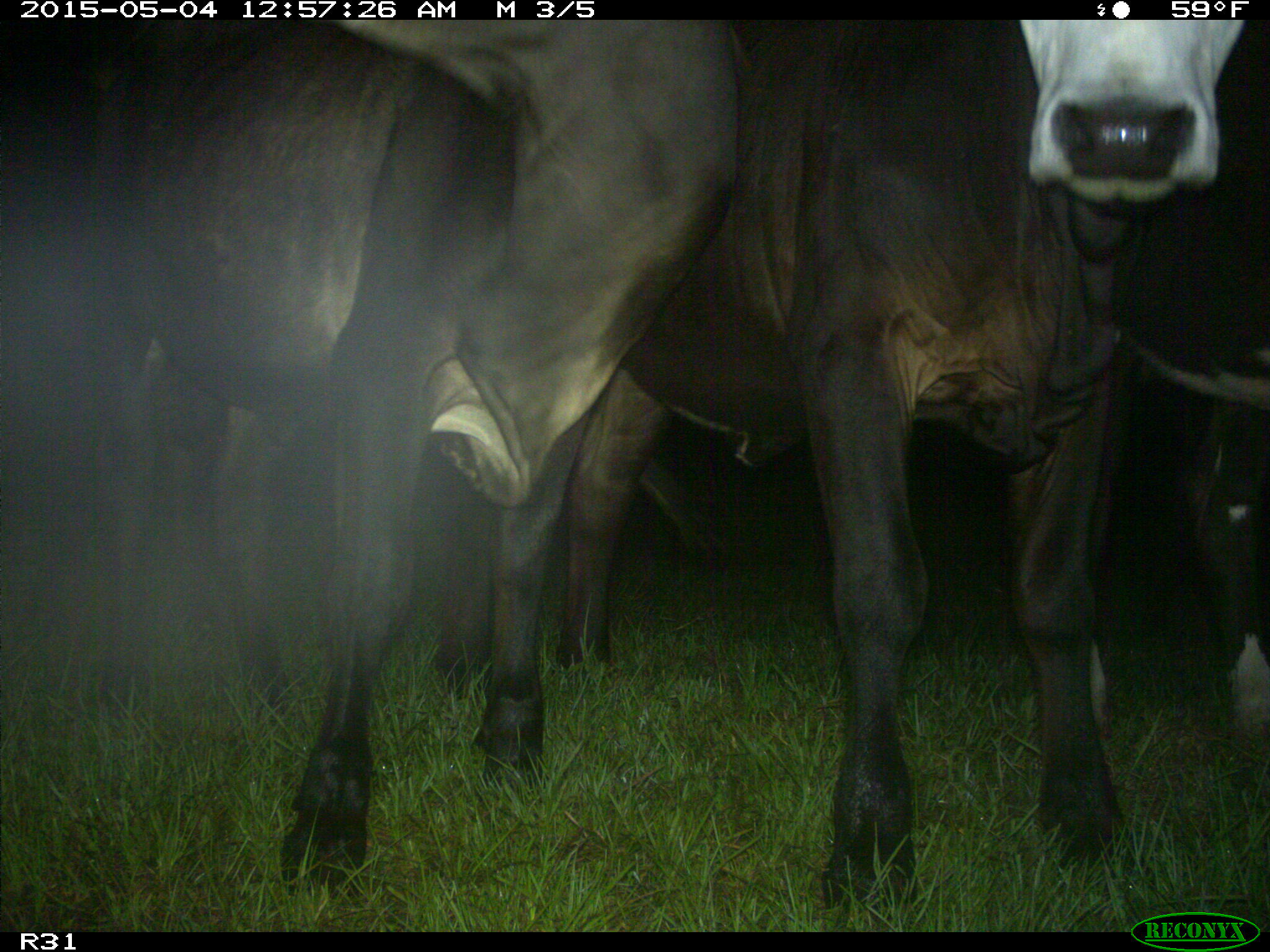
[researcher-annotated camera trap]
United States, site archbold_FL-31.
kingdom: Animalia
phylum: Chordata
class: Mammalia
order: Artiodactyla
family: Bovidae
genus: Bos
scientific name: Bos taurus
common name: domestic cow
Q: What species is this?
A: Bos taurus (domestic cow).